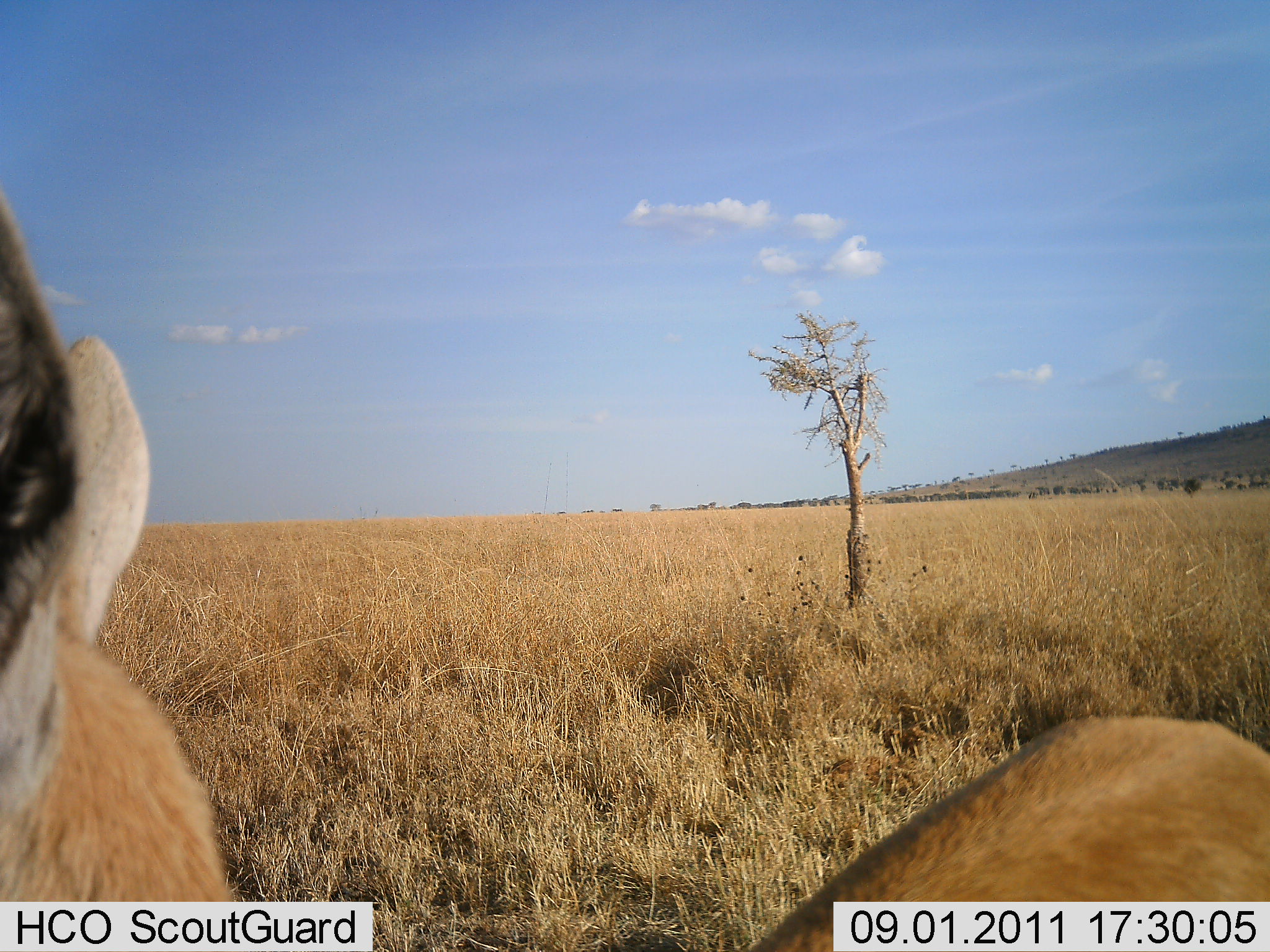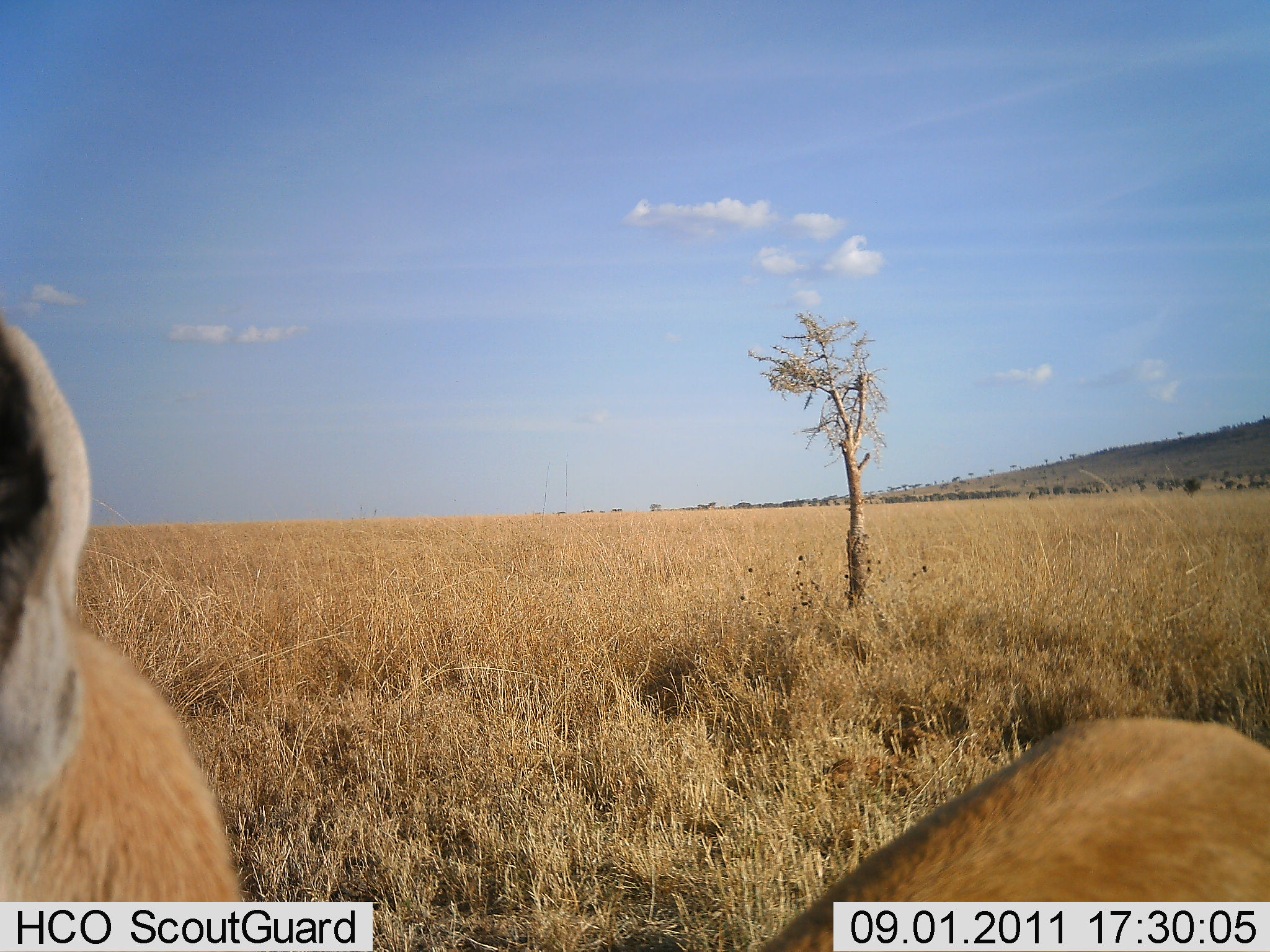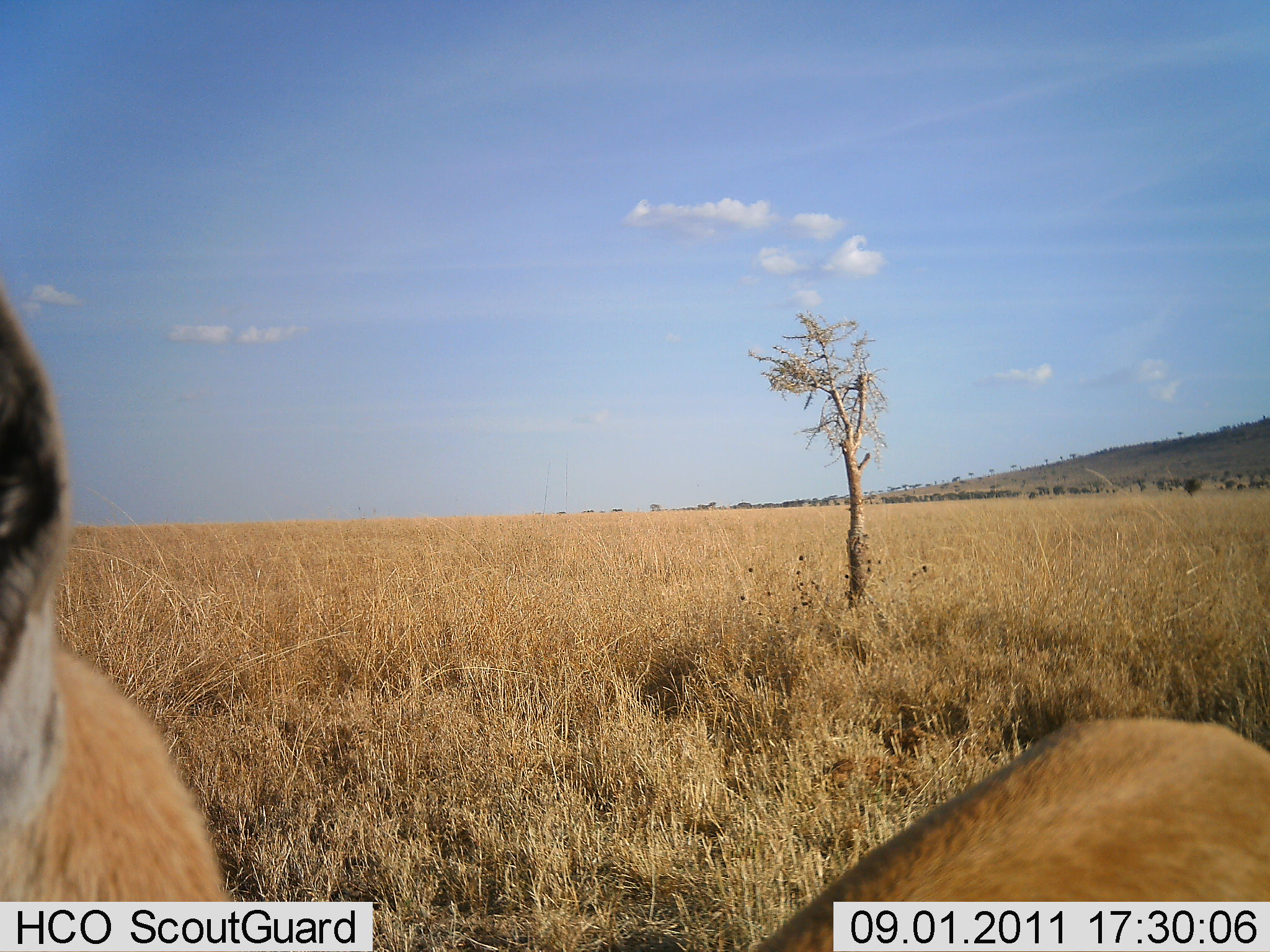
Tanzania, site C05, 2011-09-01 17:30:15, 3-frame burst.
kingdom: Animalia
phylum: Chordata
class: Mammalia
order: Artiodactyla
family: Bovidae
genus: Nanger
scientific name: Nanger granti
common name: grant's gazelle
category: gazellegrants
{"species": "gazellegrants (grant's gazelle) (Nanger granti)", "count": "1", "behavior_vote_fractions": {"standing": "100%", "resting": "0%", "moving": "0%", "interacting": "0%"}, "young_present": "0%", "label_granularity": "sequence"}